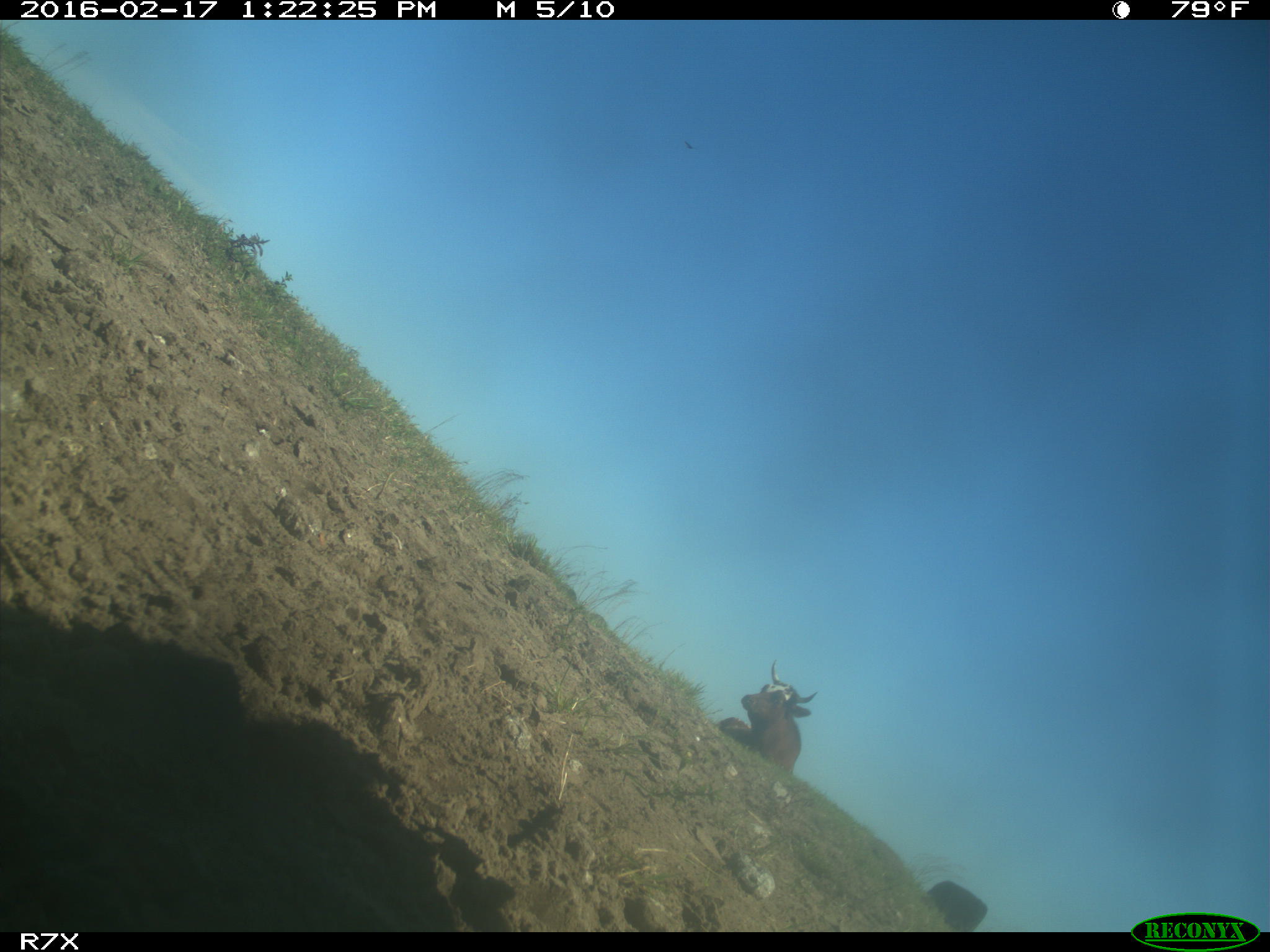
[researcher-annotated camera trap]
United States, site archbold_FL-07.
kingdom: Animalia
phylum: Chordata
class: Mammalia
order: Artiodactyla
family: Bovidae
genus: Bos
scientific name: Bos taurus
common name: domestic cow